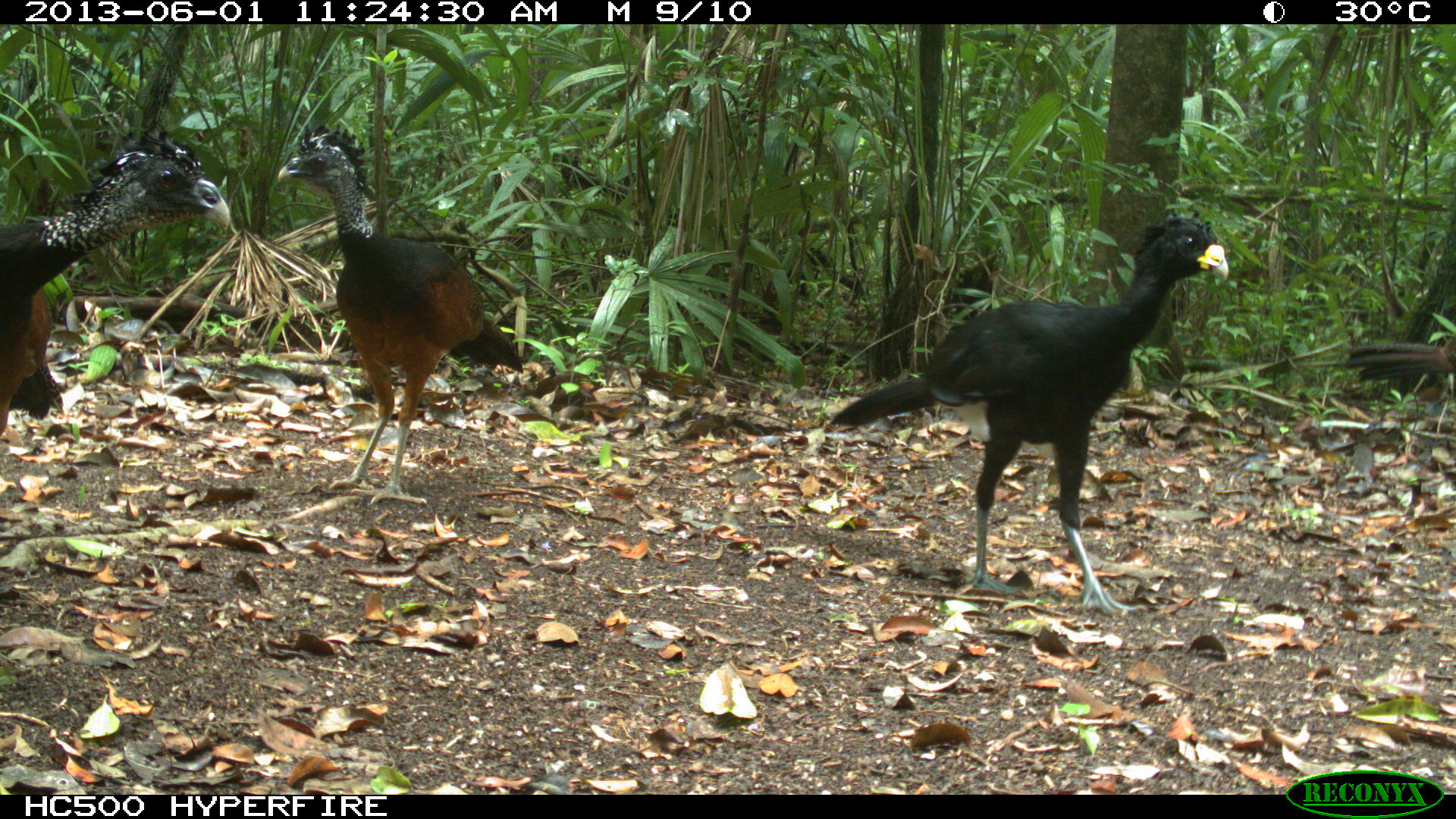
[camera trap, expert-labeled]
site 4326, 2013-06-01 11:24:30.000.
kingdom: Animalia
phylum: Chordata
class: Aves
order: Galliformes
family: Cracidae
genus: Crax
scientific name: Crax rubra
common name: great curassow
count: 4